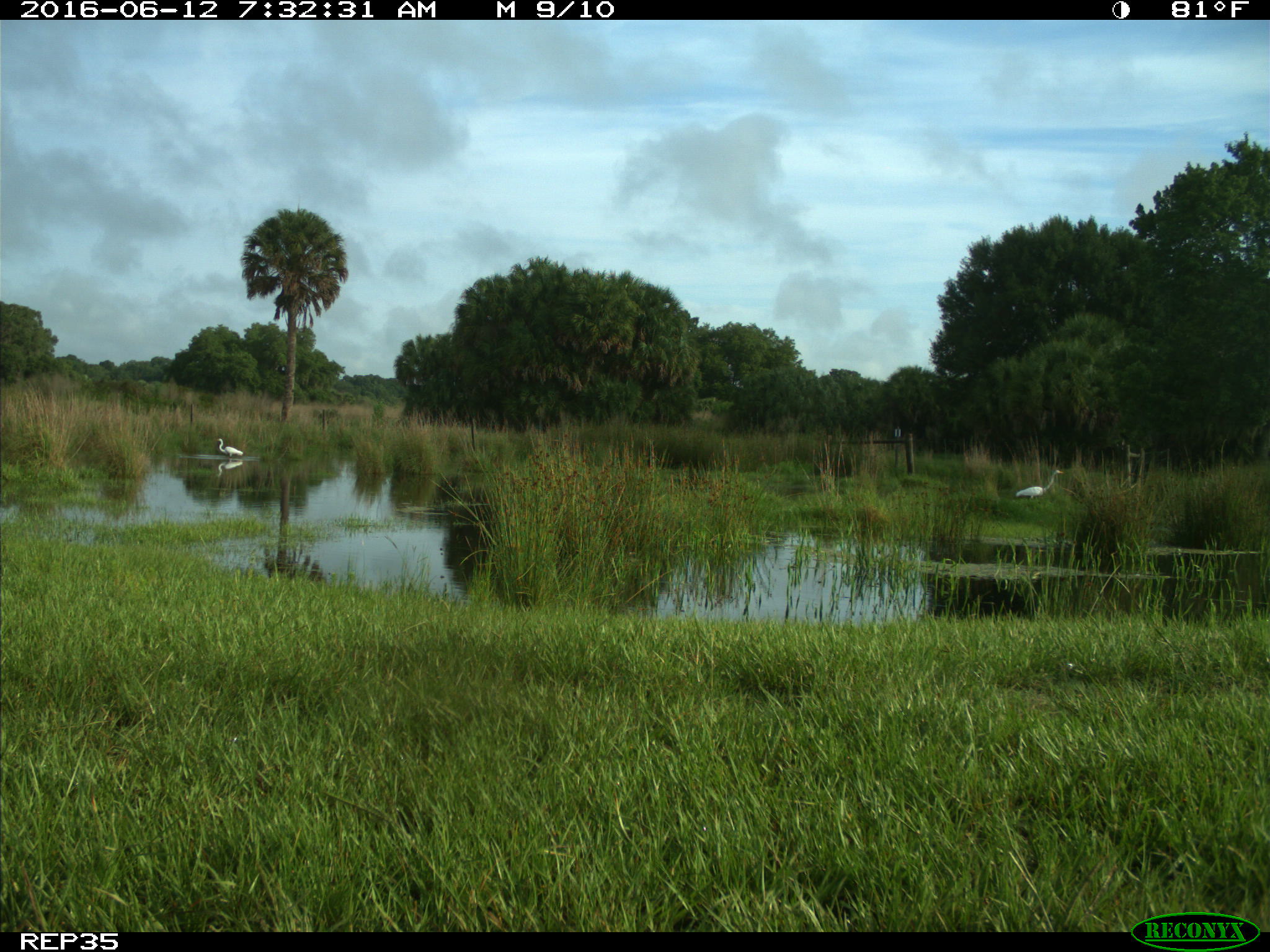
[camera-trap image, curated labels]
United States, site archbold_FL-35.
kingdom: Animalia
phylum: Chordata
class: Mammalia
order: Artiodactyla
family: Bovidae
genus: Bos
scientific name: Bos taurus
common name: domestic cow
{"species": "Bos taurus (domestic cow)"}